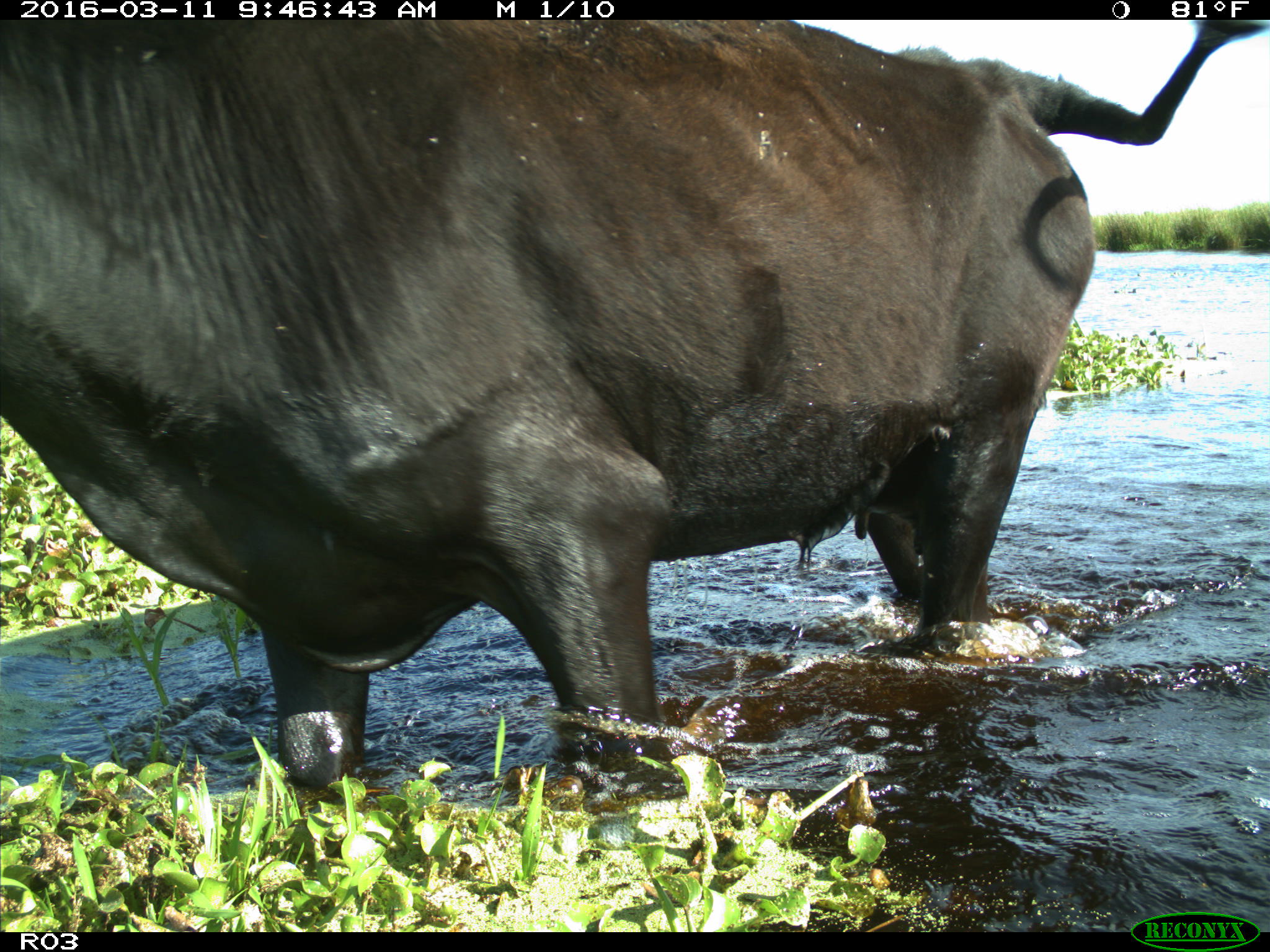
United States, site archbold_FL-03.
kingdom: Animalia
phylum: Chordata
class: Mammalia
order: Artiodactyla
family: Bovidae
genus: Bos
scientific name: Bos taurus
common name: domestic cow